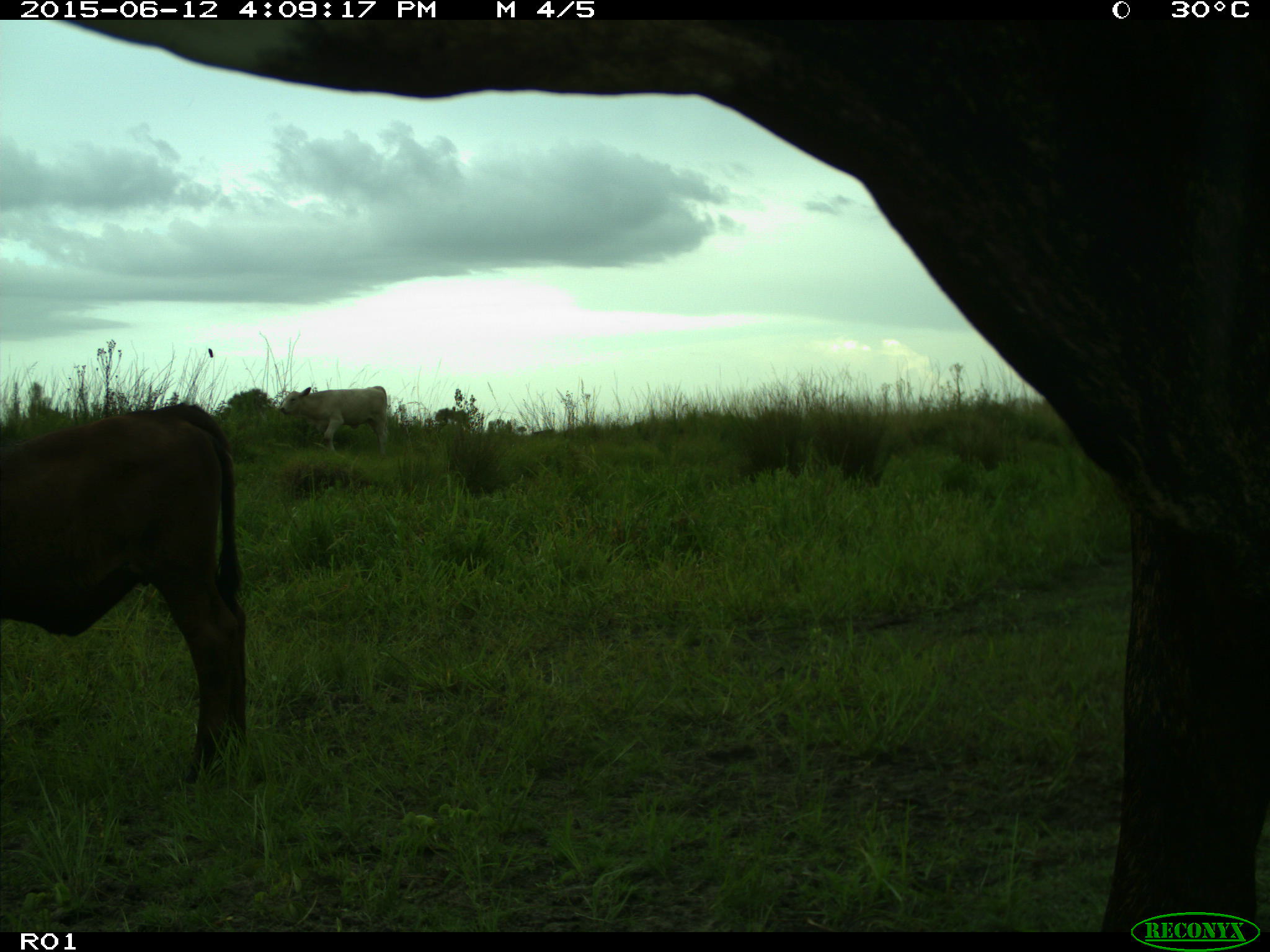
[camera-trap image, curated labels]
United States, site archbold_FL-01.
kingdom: Animalia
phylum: Chordata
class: Mammalia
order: Artiodactyla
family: Bovidae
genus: Bos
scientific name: Bos taurus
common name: domestic cow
Bos taurus (domestic cow).